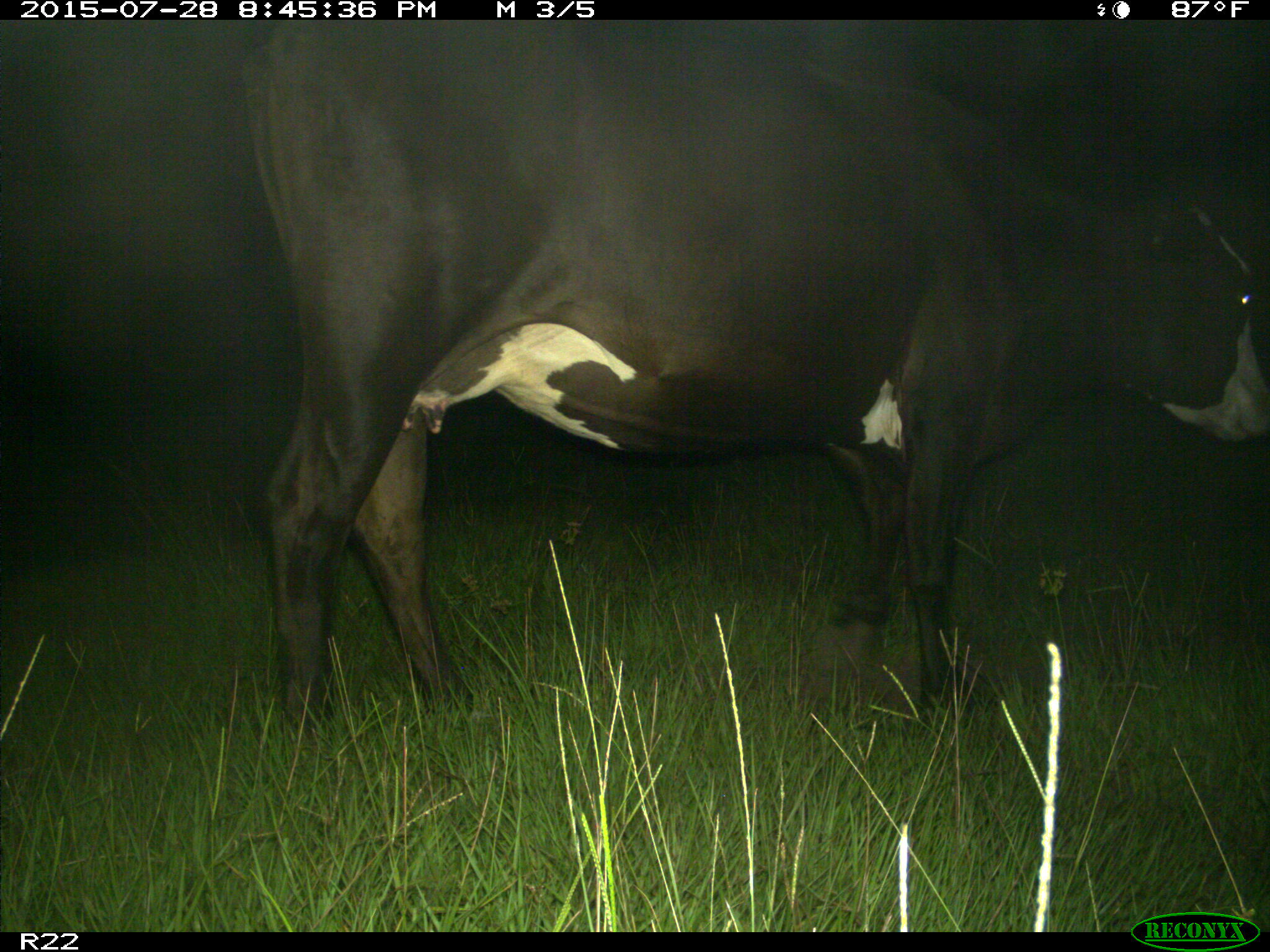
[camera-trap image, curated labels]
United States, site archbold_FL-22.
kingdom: Animalia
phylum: Chordata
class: Mammalia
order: Artiodactyla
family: Bovidae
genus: Bos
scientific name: Bos taurus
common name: domestic cow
Bos taurus (domestic cow).